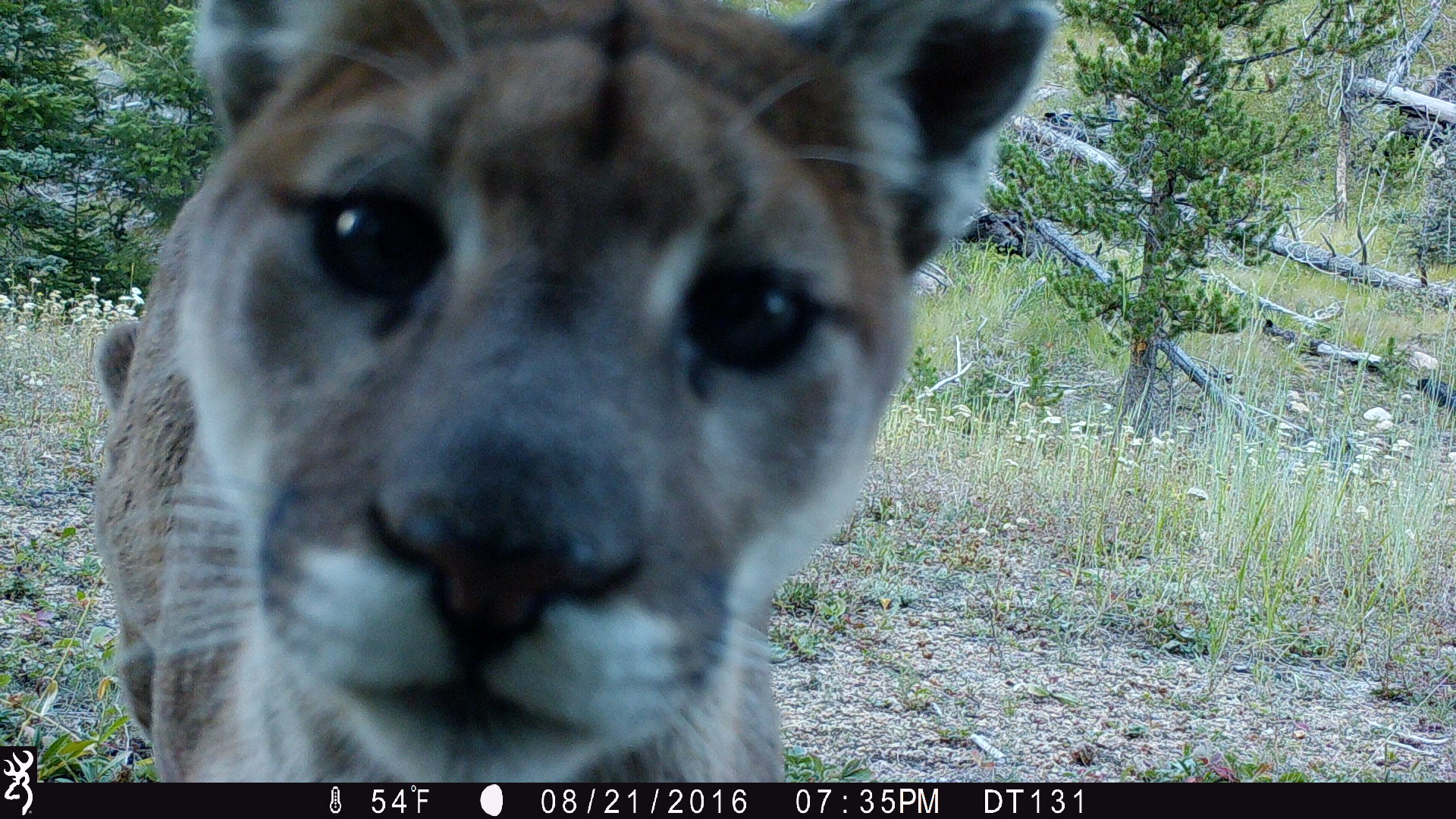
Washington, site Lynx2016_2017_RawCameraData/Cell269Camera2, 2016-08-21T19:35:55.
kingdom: Animalia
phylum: Chordata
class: Mammalia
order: Carnivora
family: Felidae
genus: Puma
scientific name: Puma concolor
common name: mountain lion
Puma concolor (mountain lion). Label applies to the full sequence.